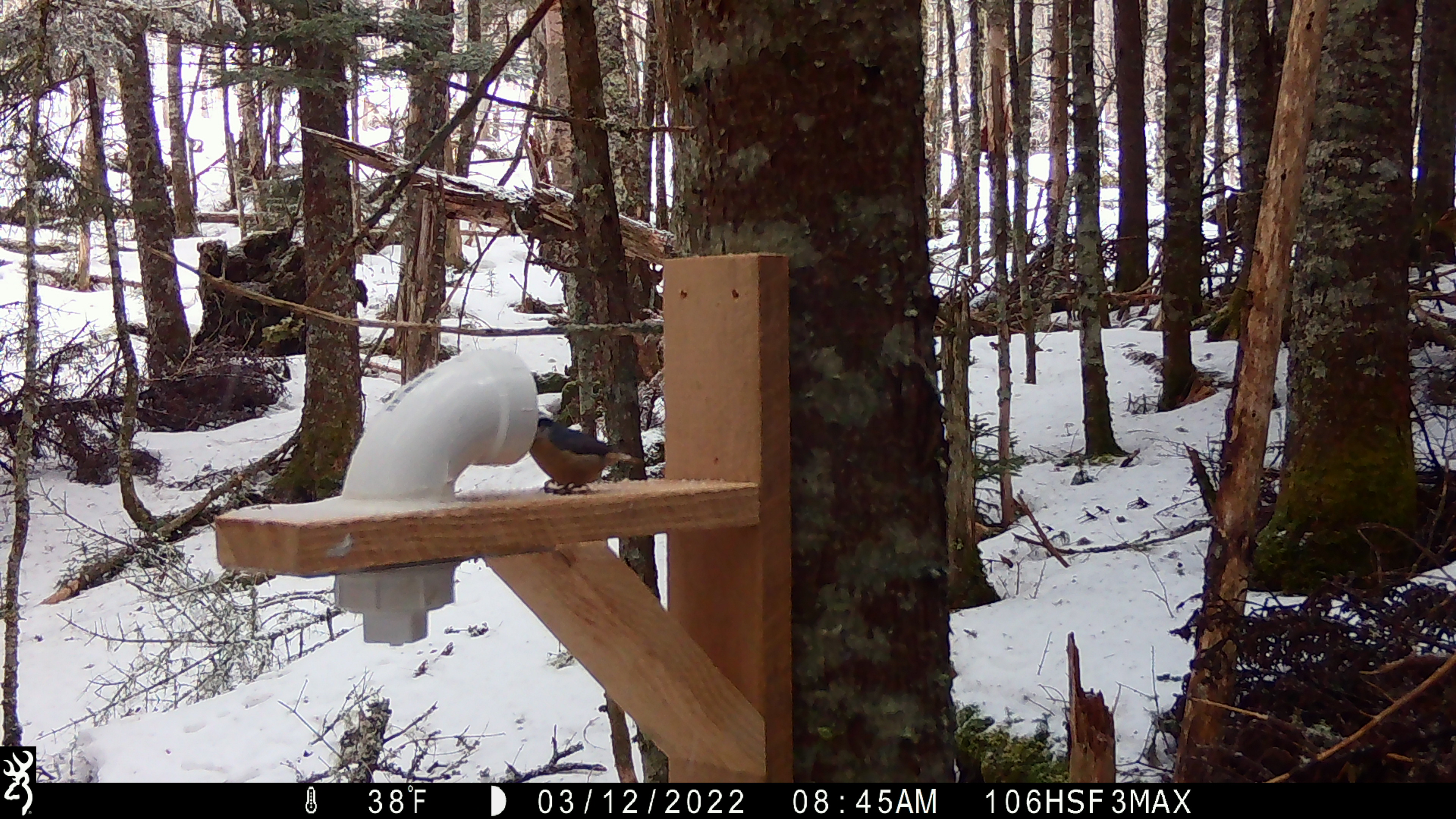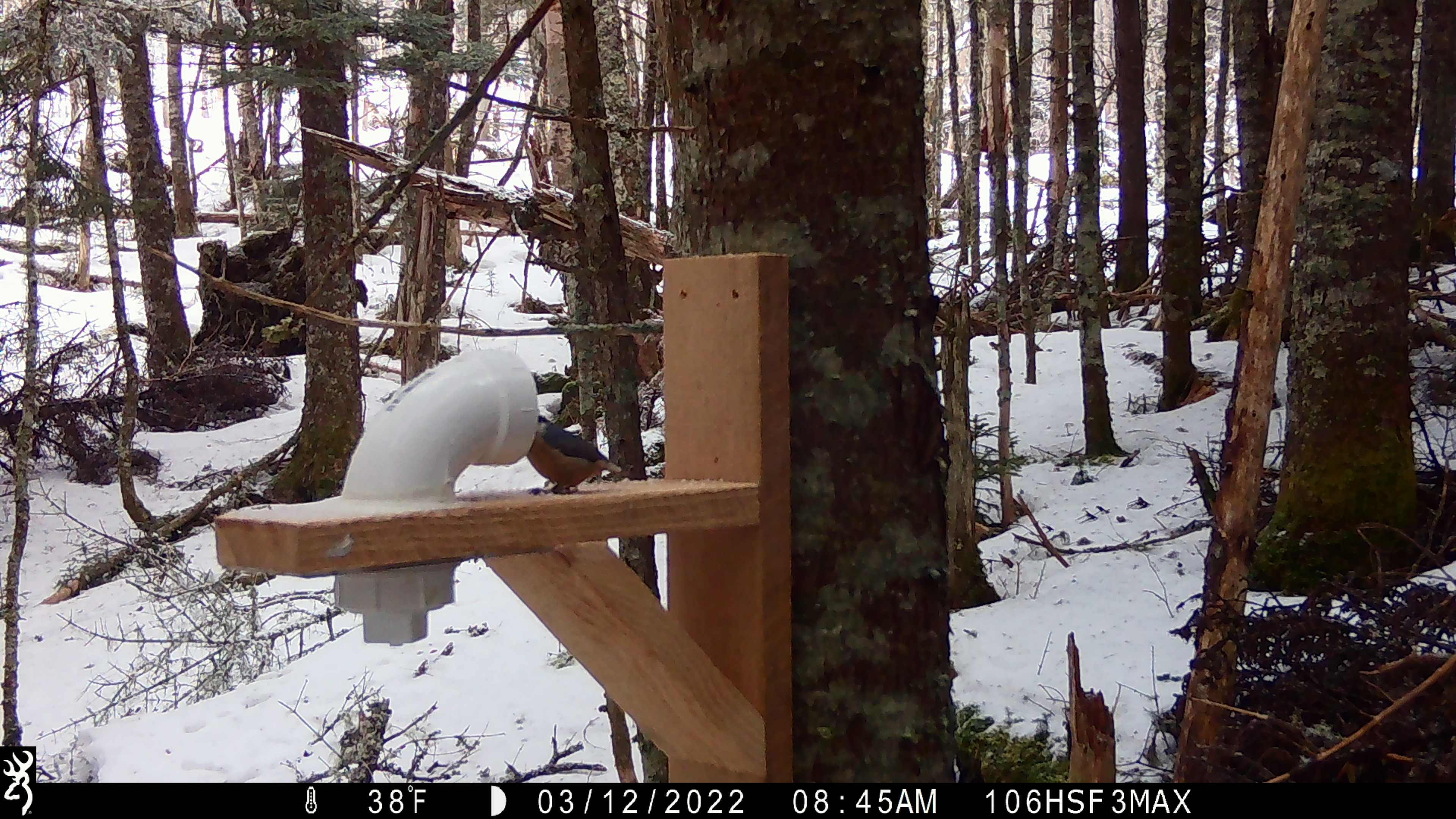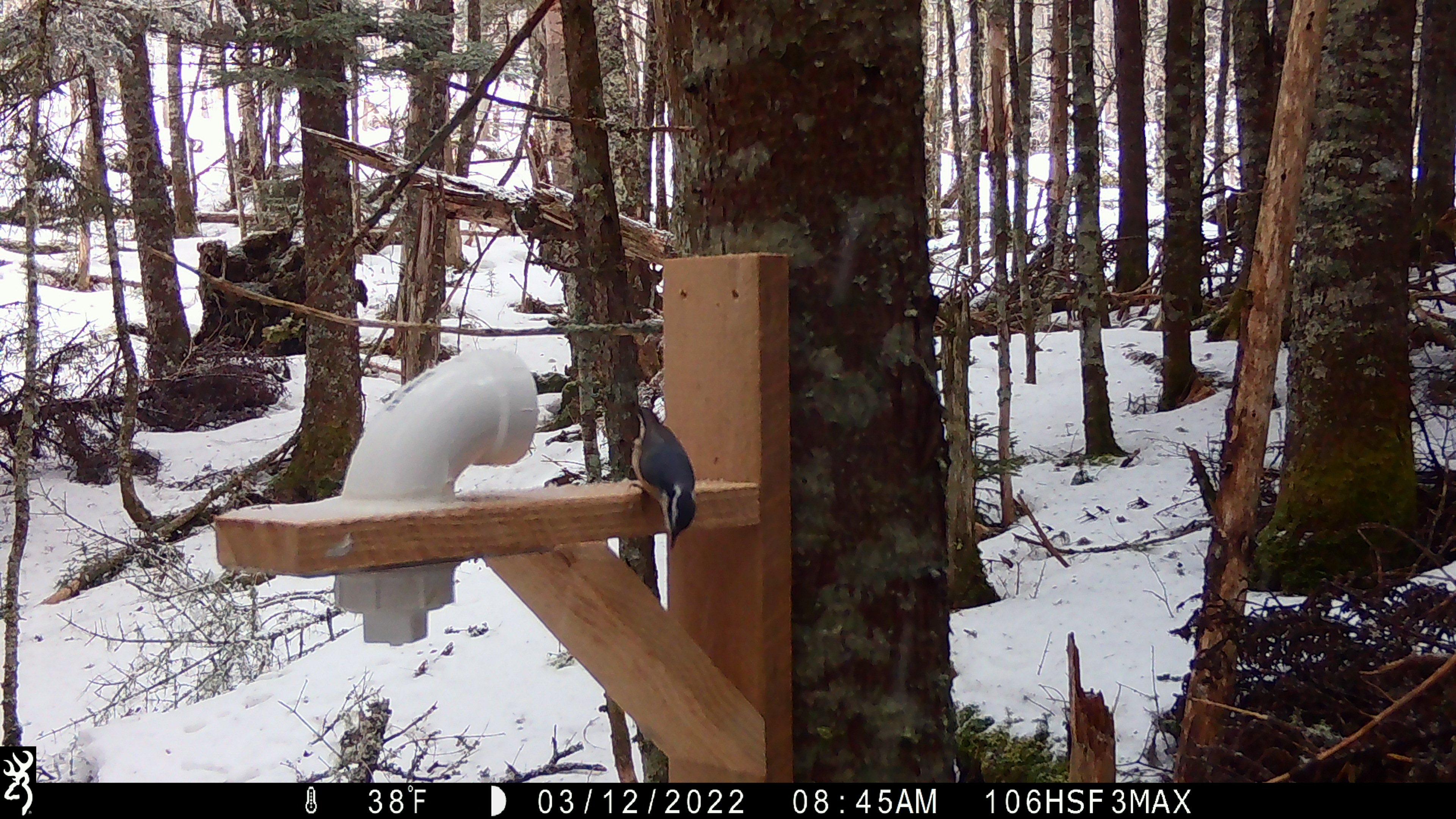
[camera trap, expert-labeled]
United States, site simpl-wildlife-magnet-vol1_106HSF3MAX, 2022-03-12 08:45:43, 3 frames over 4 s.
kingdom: Animalia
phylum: Chordata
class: Aves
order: Passeriformes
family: Sittidae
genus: Sitta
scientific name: Sitta canadensis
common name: red-breasted nuthatch